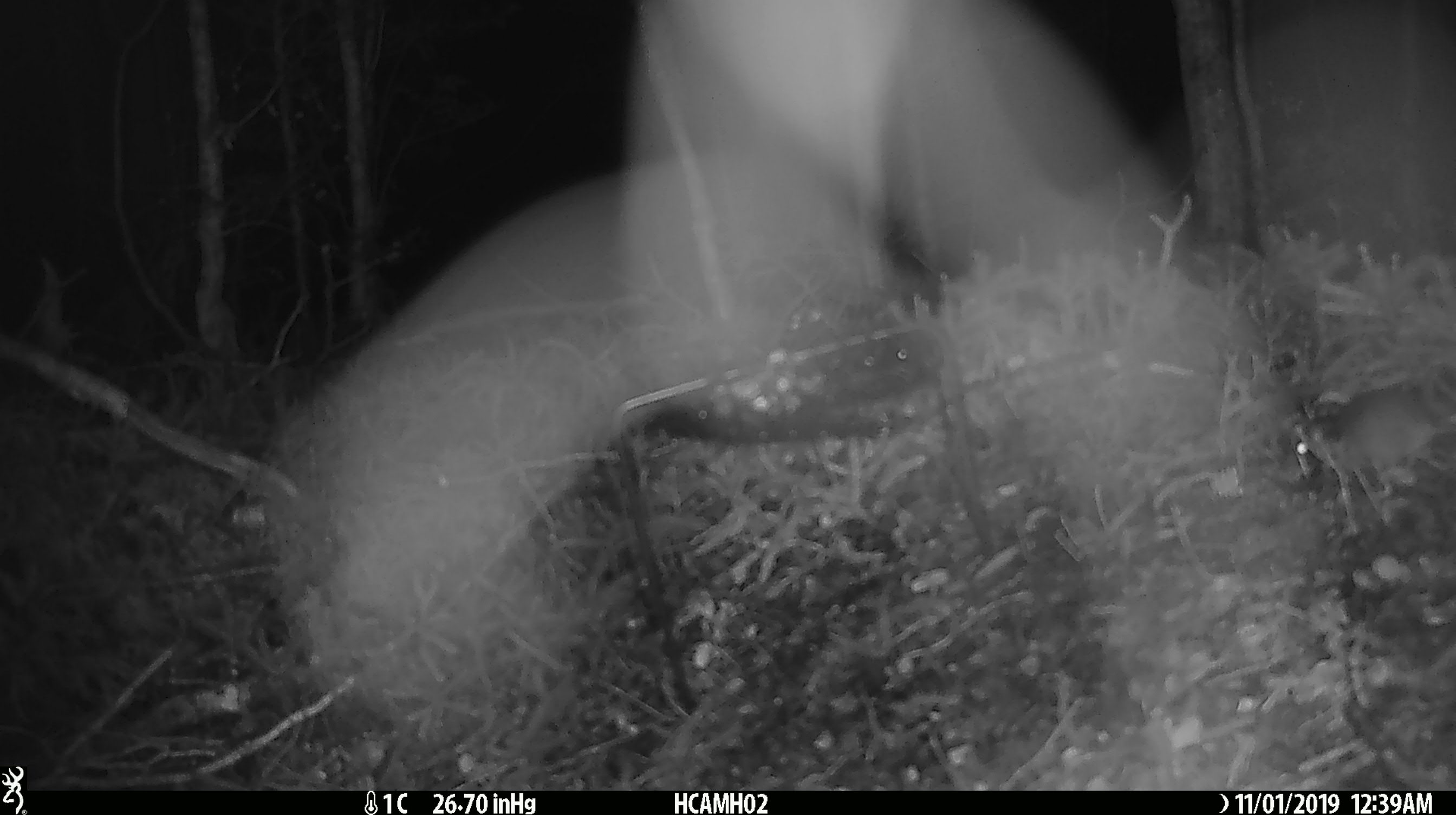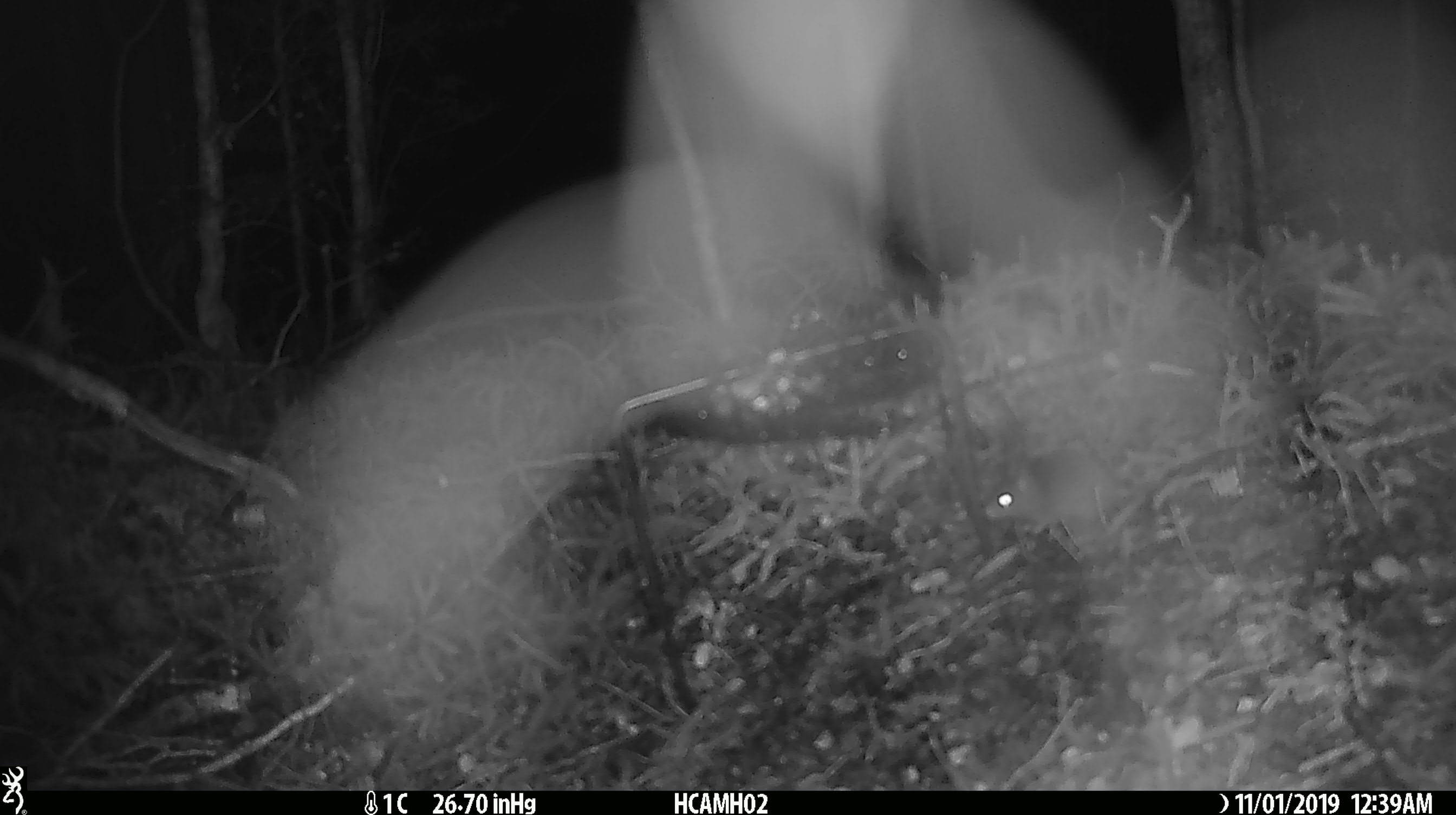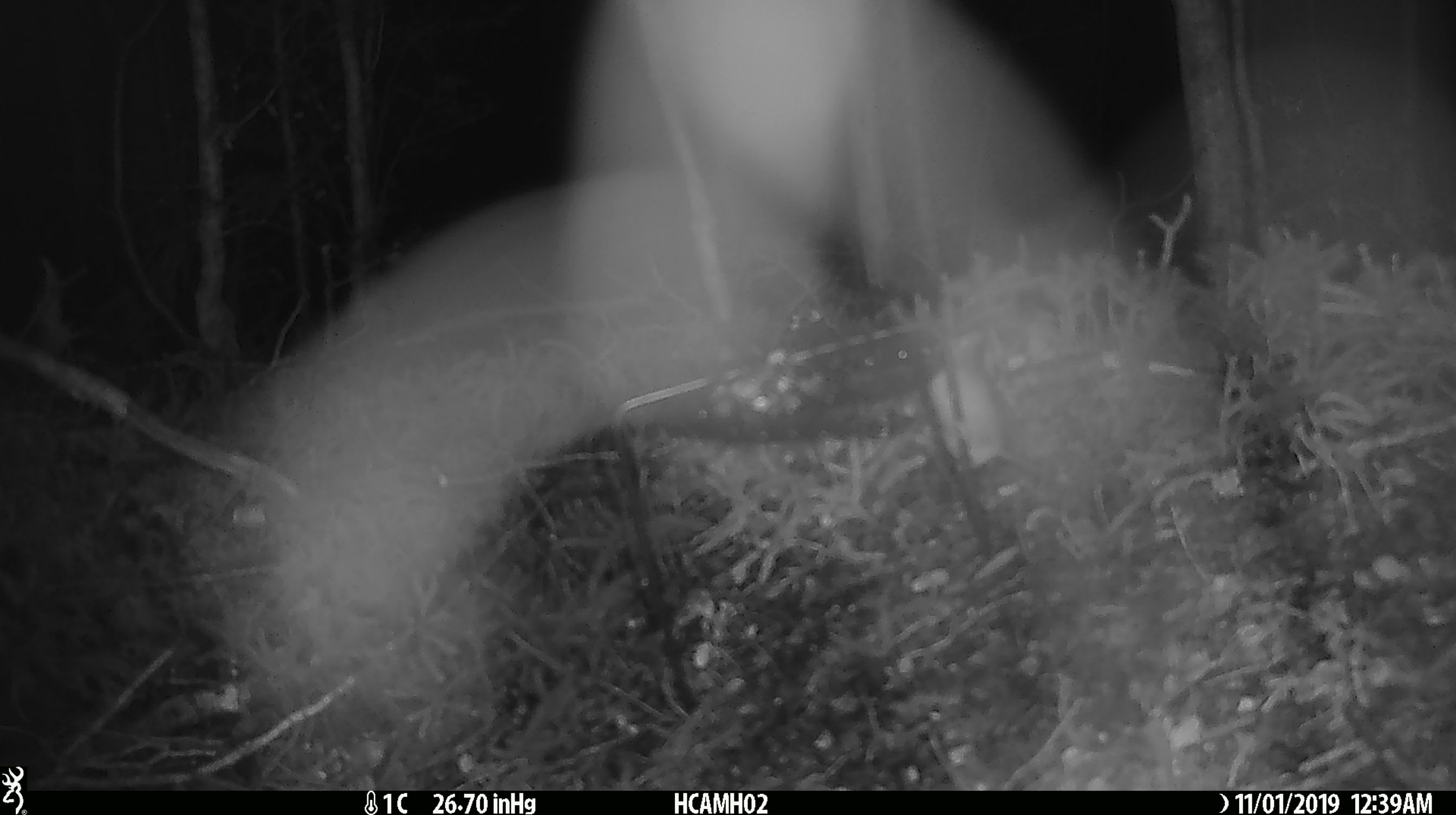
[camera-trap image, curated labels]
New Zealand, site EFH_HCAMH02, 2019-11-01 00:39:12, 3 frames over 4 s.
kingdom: Animalia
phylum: Chordata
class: Mammalia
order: Rodentia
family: Muridae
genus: Mus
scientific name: Mus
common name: mouse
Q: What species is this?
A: Mouse (Mus).